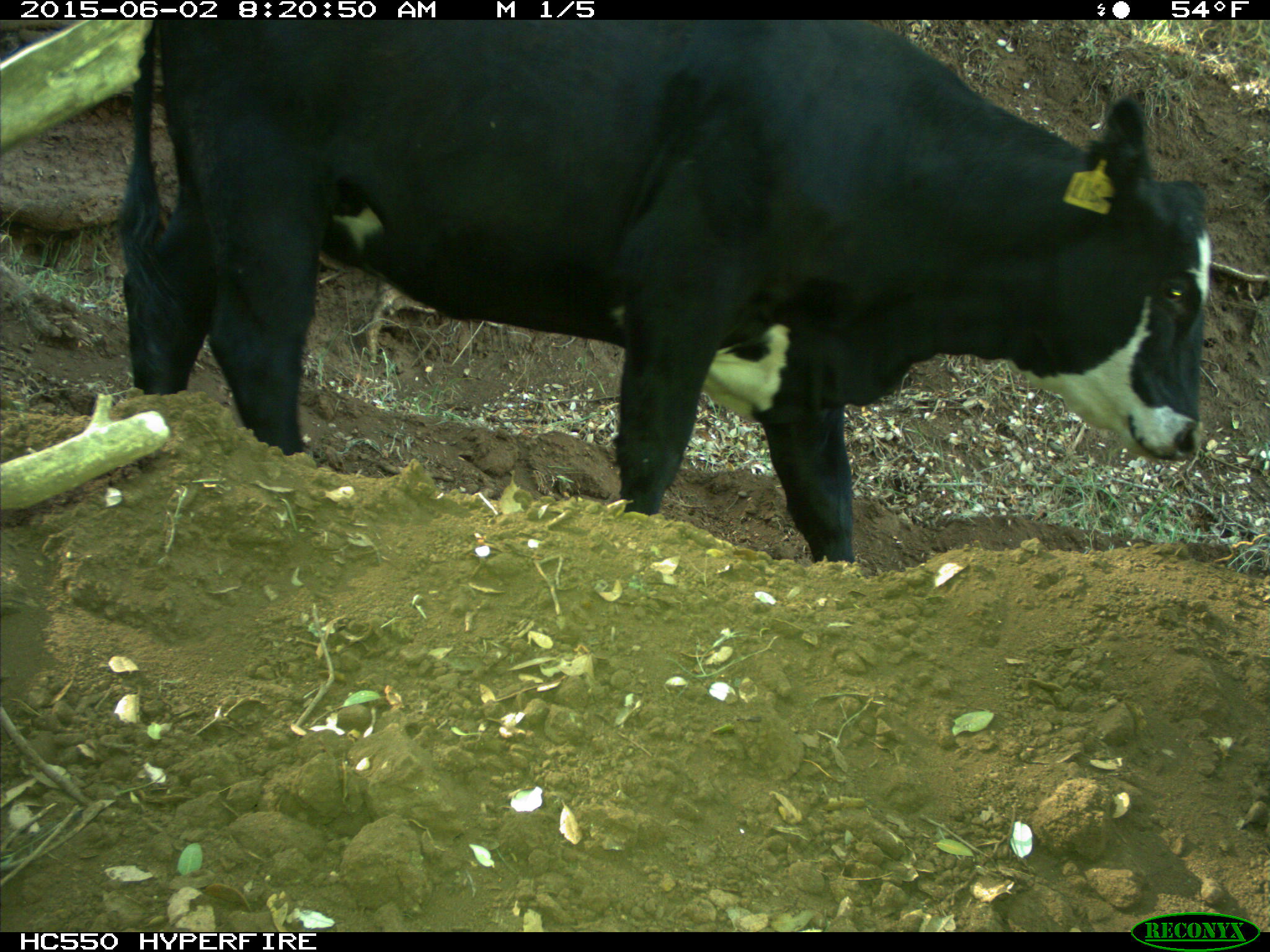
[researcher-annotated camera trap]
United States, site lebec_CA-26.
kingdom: Animalia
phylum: Chordata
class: Mammalia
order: Artiodactyla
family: Bovidae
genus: Bos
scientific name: Bos taurus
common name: domestic cow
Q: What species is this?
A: Bos taurus (domestic cow).